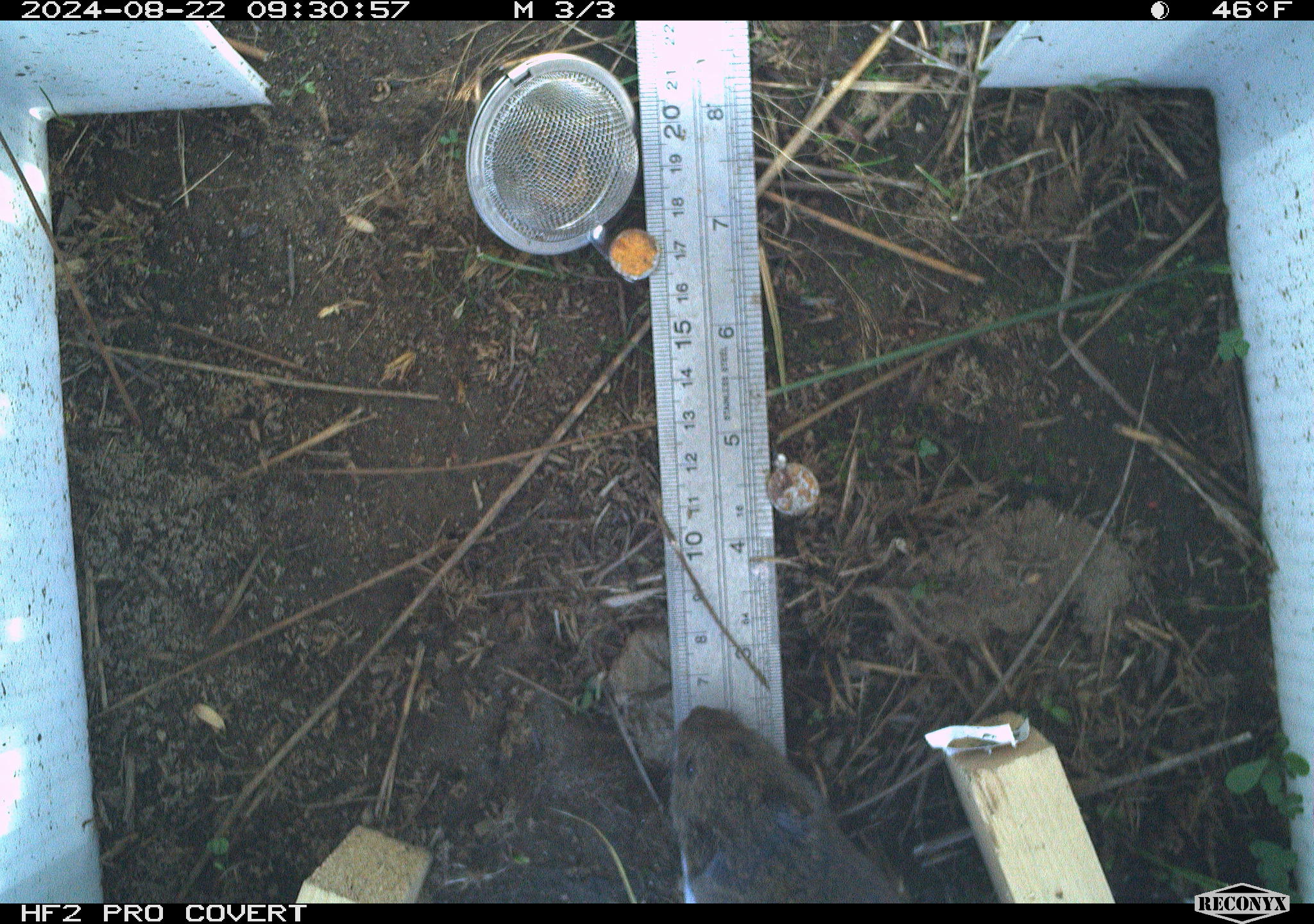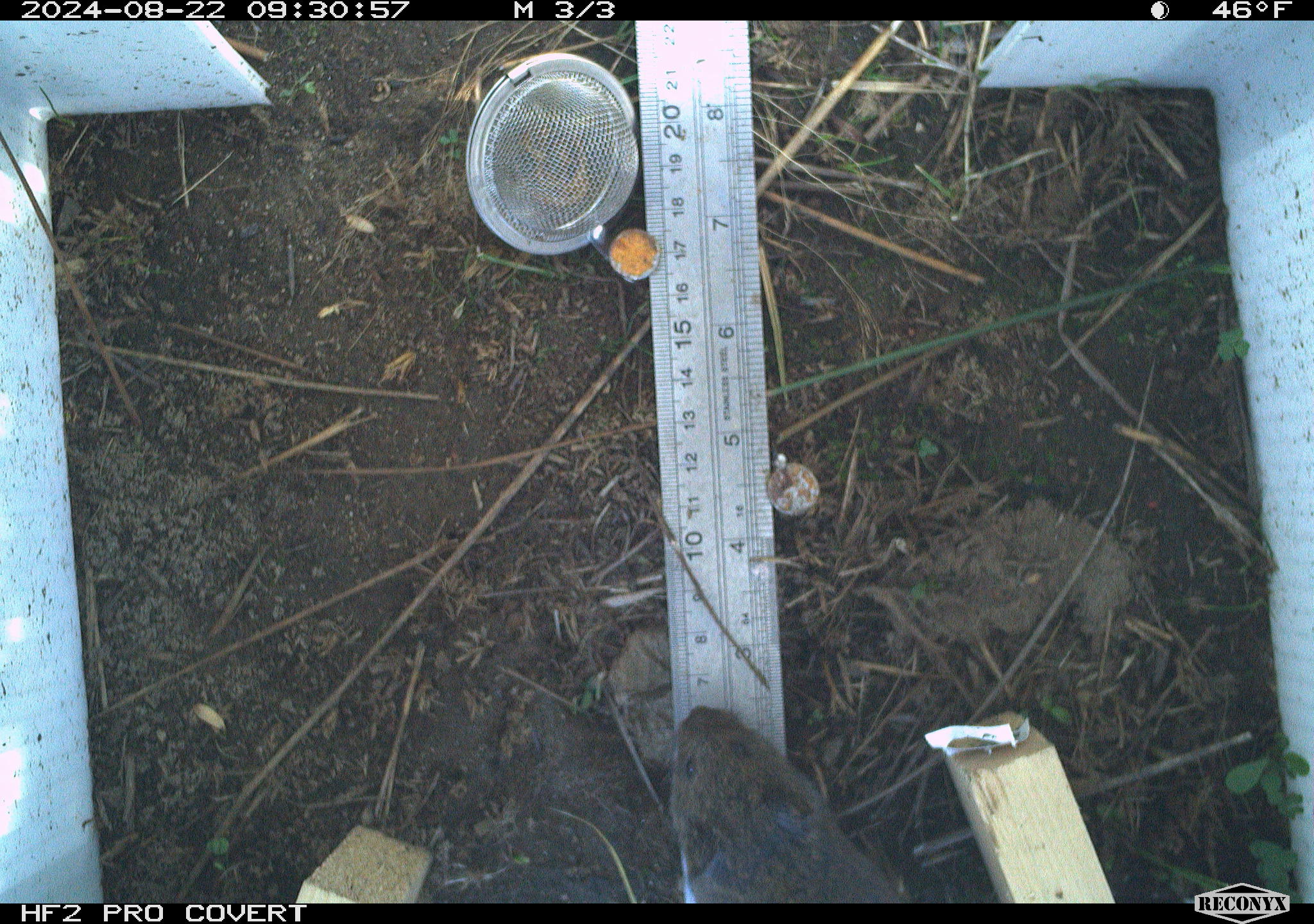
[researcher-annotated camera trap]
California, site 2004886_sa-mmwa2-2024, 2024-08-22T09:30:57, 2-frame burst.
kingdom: Animalia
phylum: Chordata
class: Mammalia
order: Rodentia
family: Cricetidae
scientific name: Arvicolinae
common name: voles, lemmings, and muskrats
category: arvicolinae subfamily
Arvicolinae subfamily (voles, lemmings, and muskrats) (Arvicolinae).